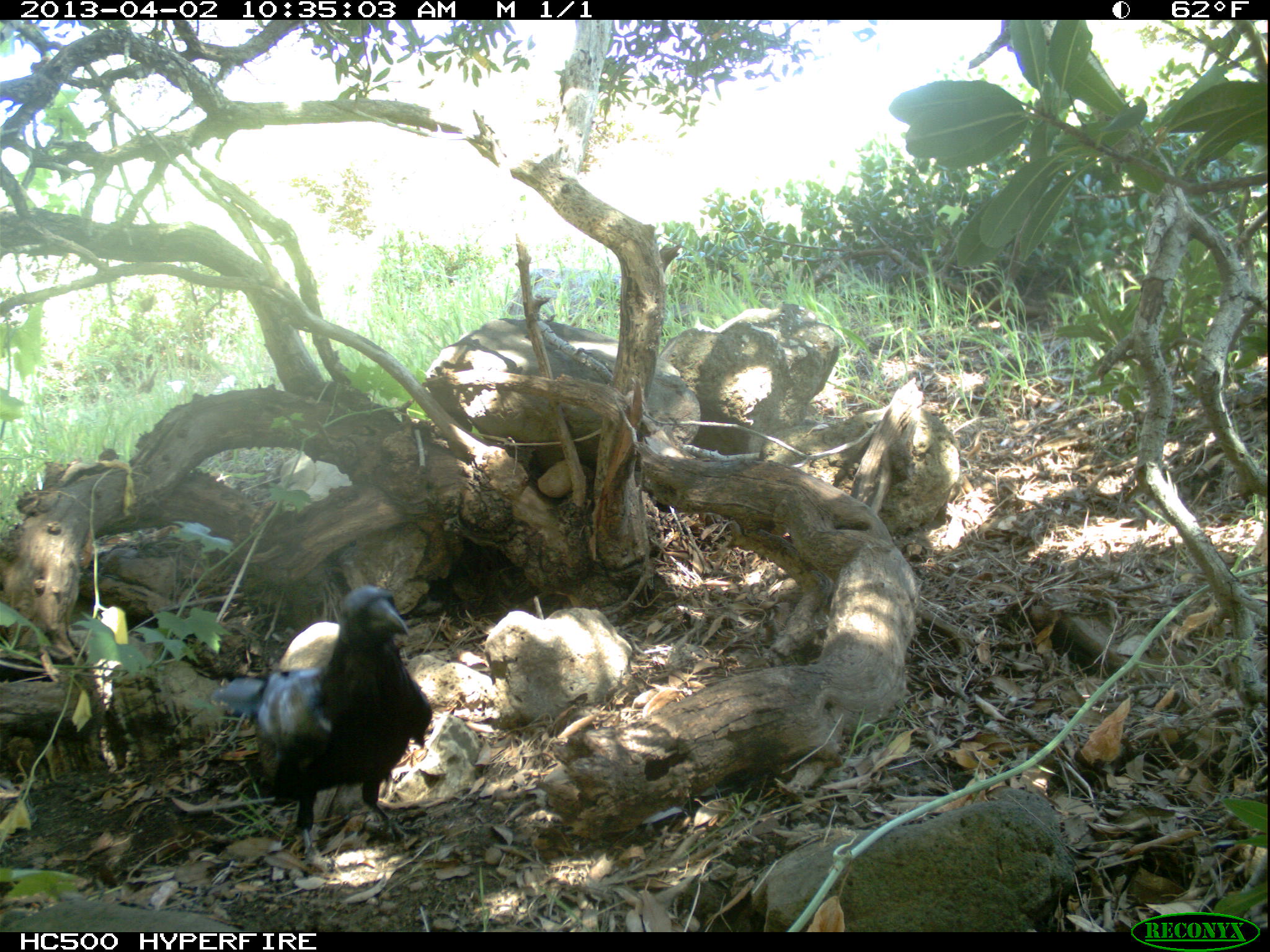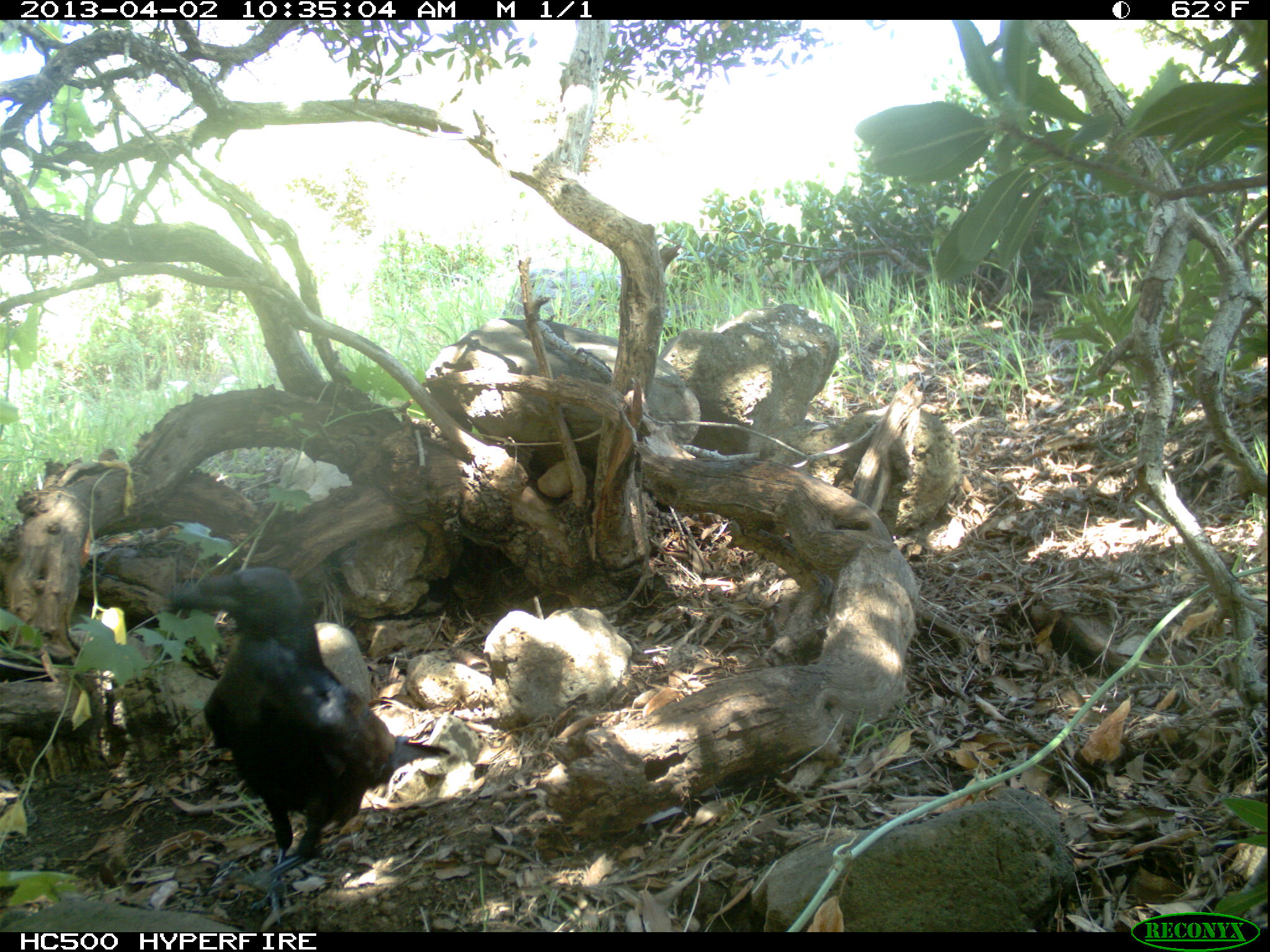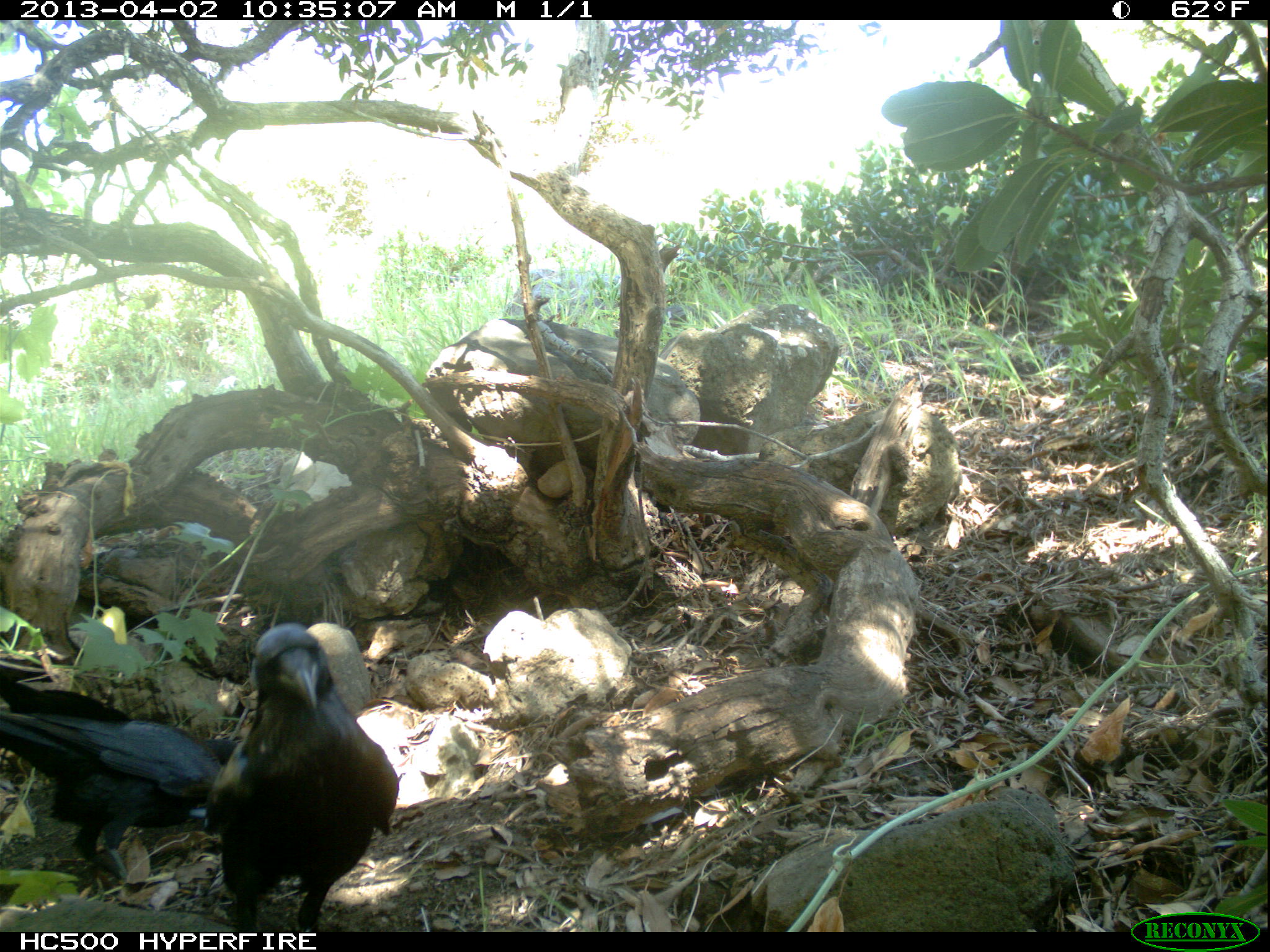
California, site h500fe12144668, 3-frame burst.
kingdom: Animalia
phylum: Chordata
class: Aves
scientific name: Aves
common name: bird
Bird (Aves).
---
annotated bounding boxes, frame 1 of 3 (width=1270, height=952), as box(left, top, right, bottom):
bird: box(209, 585, 433, 875)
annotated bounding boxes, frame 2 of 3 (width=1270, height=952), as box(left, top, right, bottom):
bird: box(162, 568, 451, 923)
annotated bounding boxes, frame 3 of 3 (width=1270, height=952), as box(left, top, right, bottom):
bird: box(203, 622, 397, 932); box(0, 707, 238, 883)